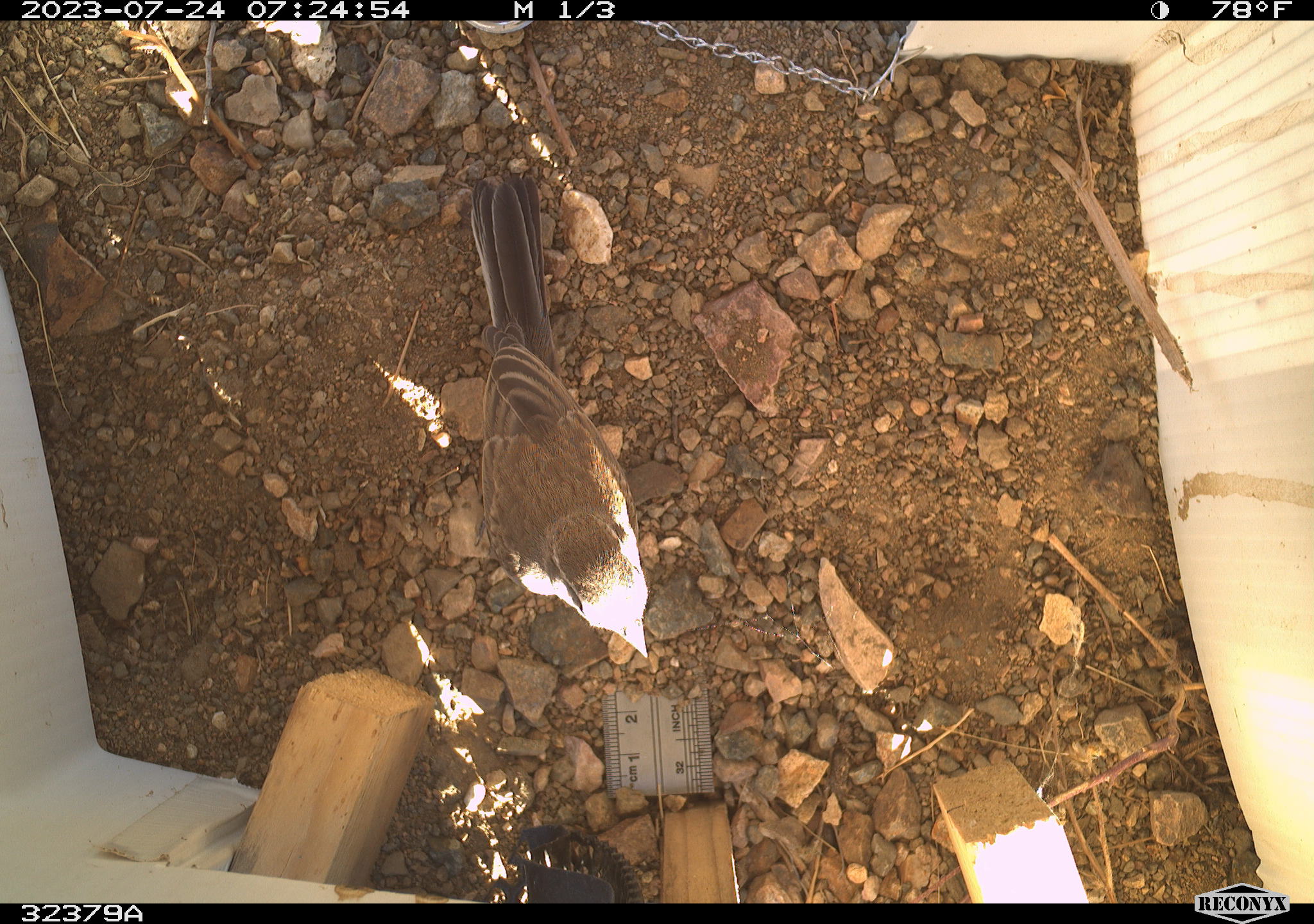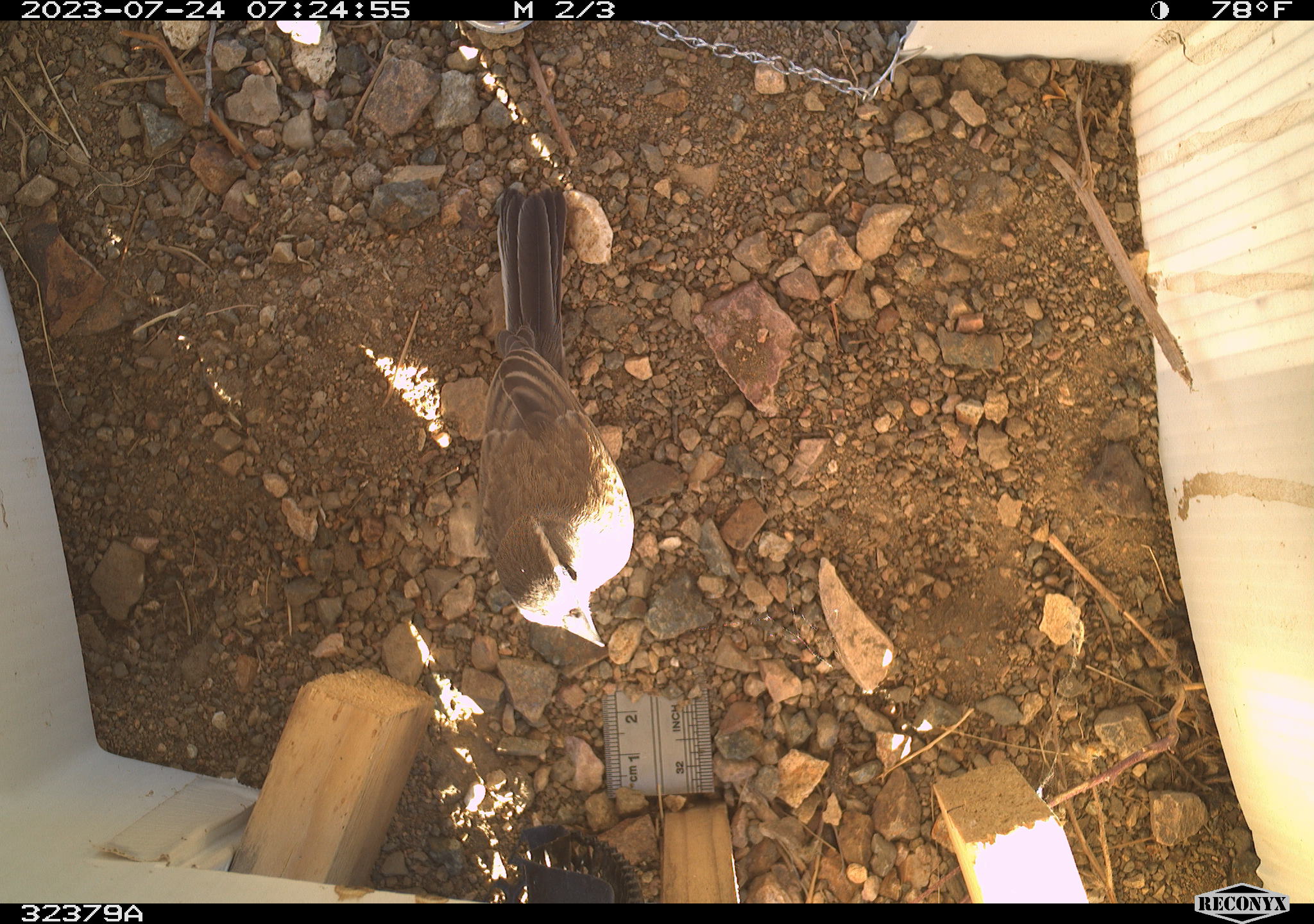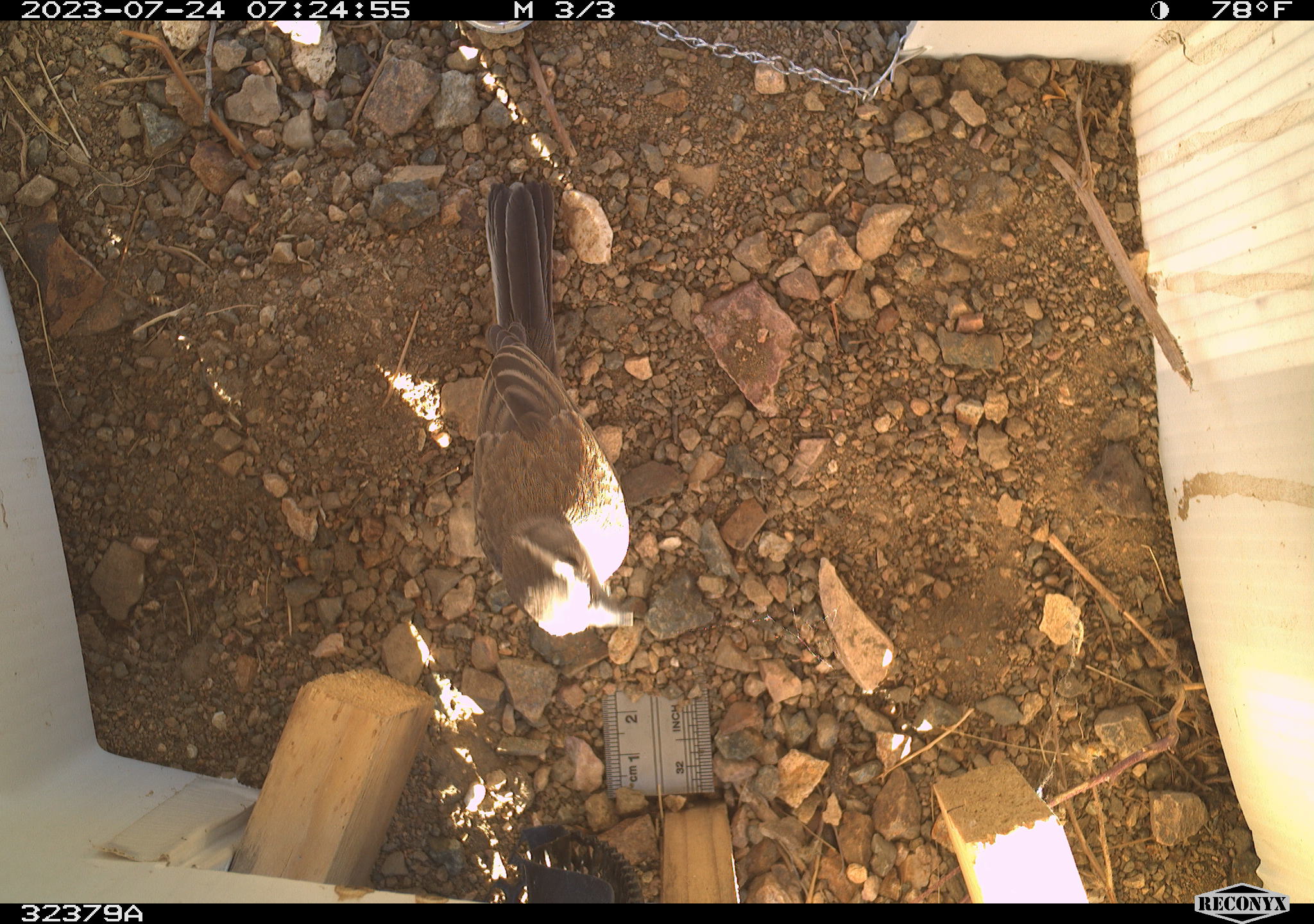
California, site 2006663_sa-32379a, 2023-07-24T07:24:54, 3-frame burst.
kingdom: Animalia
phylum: Chordata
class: Aves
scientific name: Aves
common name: bird